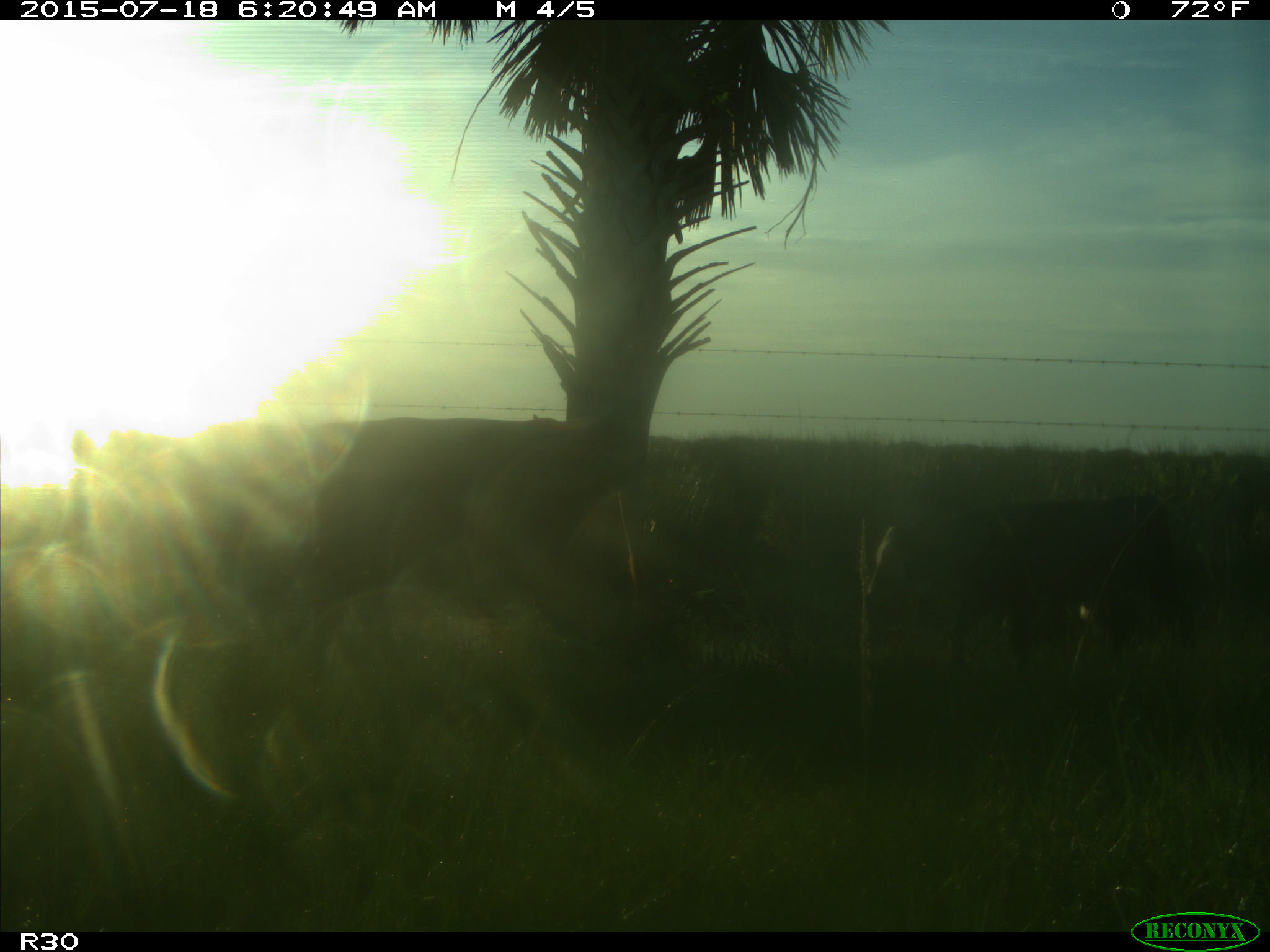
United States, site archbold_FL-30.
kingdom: Animalia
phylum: Chordata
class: Mammalia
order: Artiodactyla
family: Bovidae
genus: Bos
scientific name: Bos taurus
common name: domestic cow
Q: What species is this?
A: Bos taurus (domestic cow).